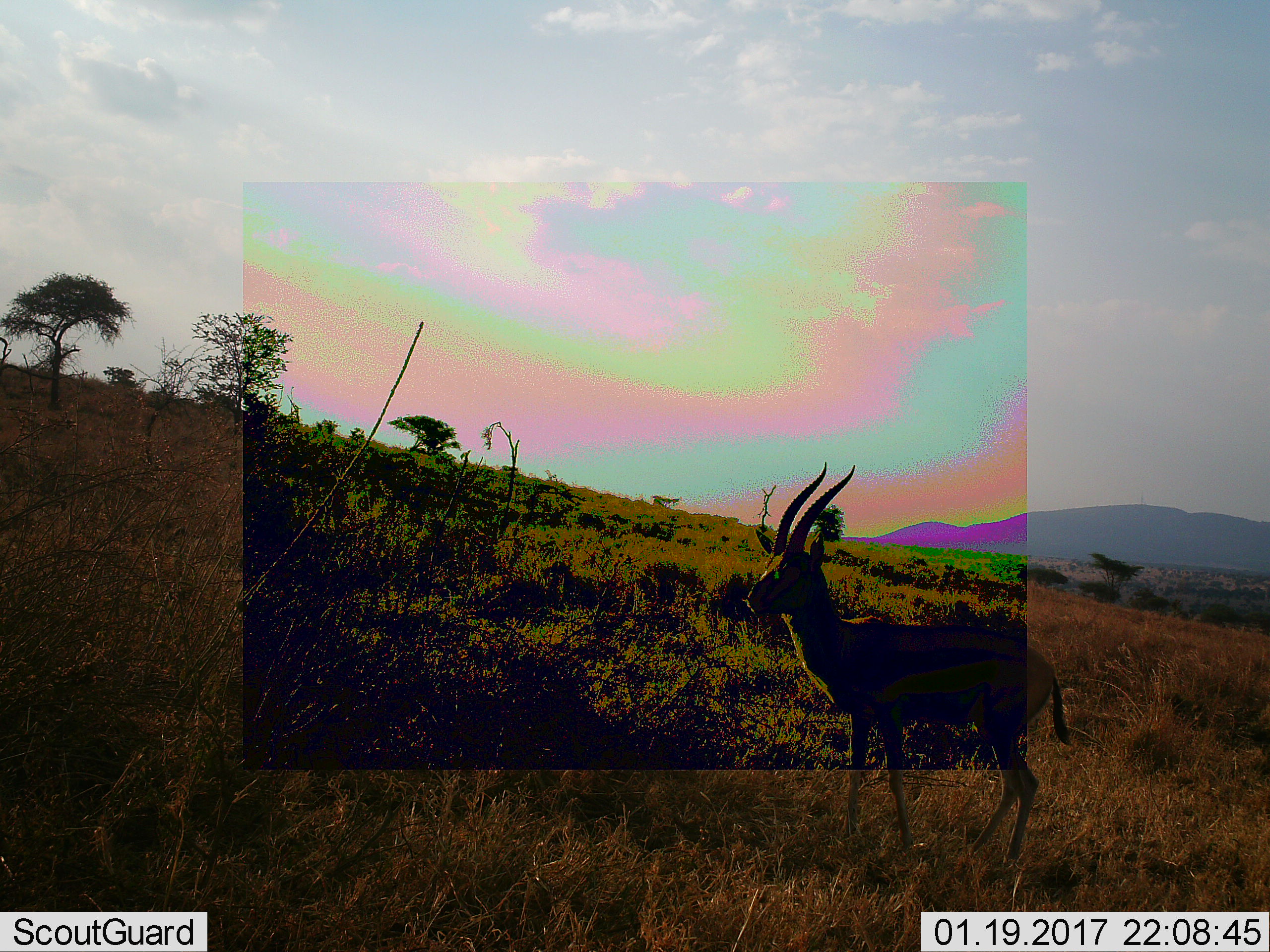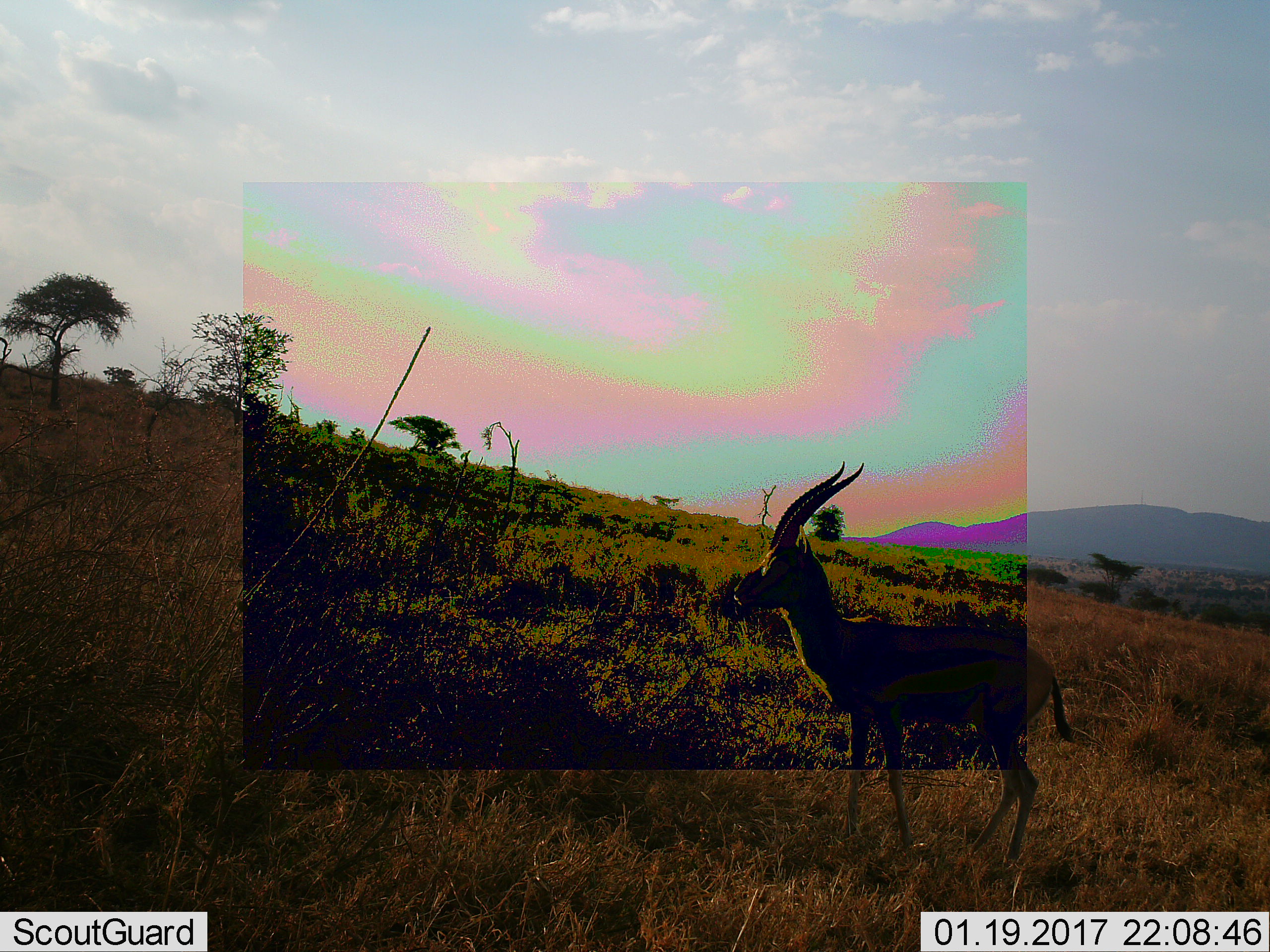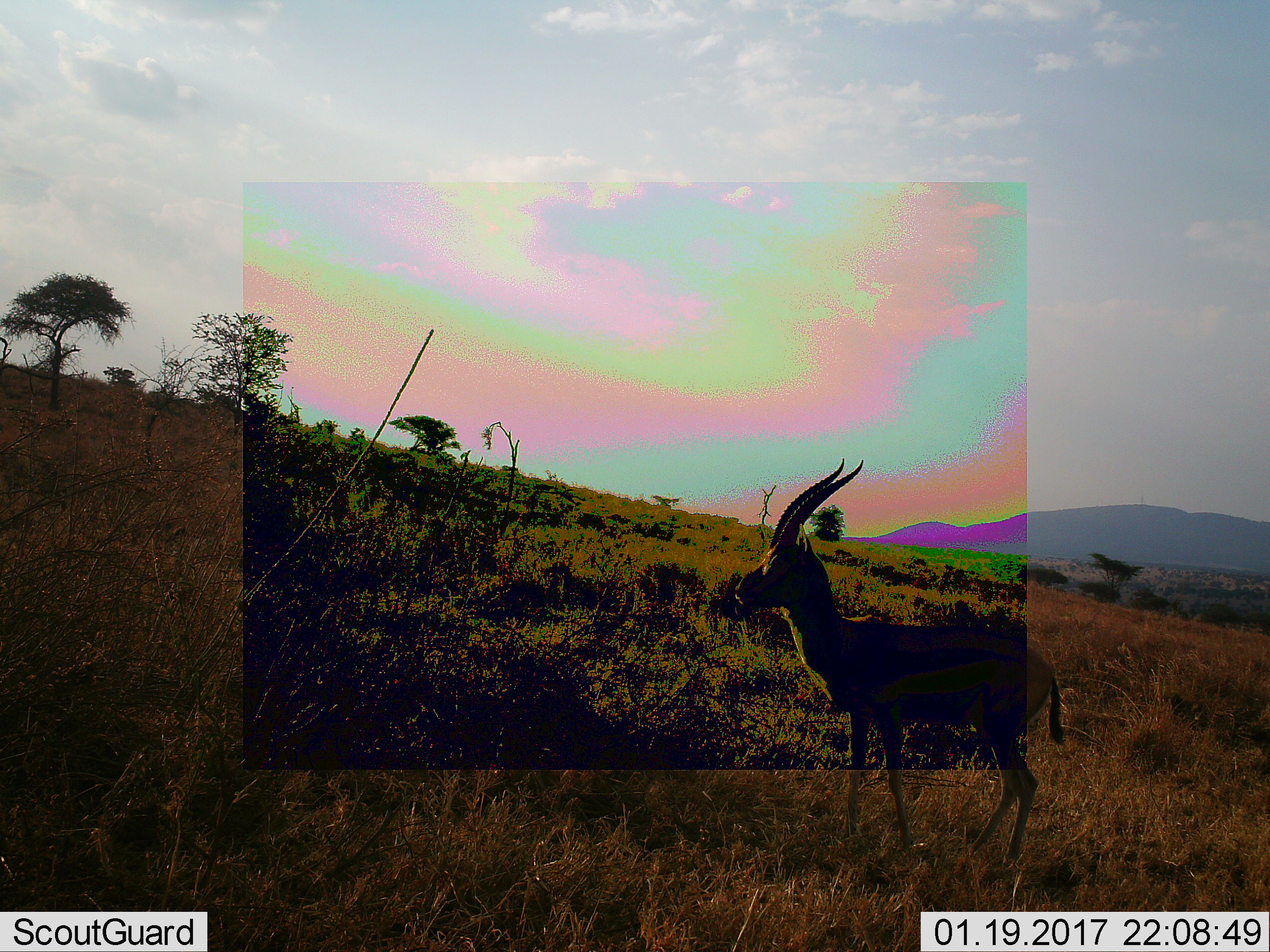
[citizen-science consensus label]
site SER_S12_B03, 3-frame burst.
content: unidentified animal